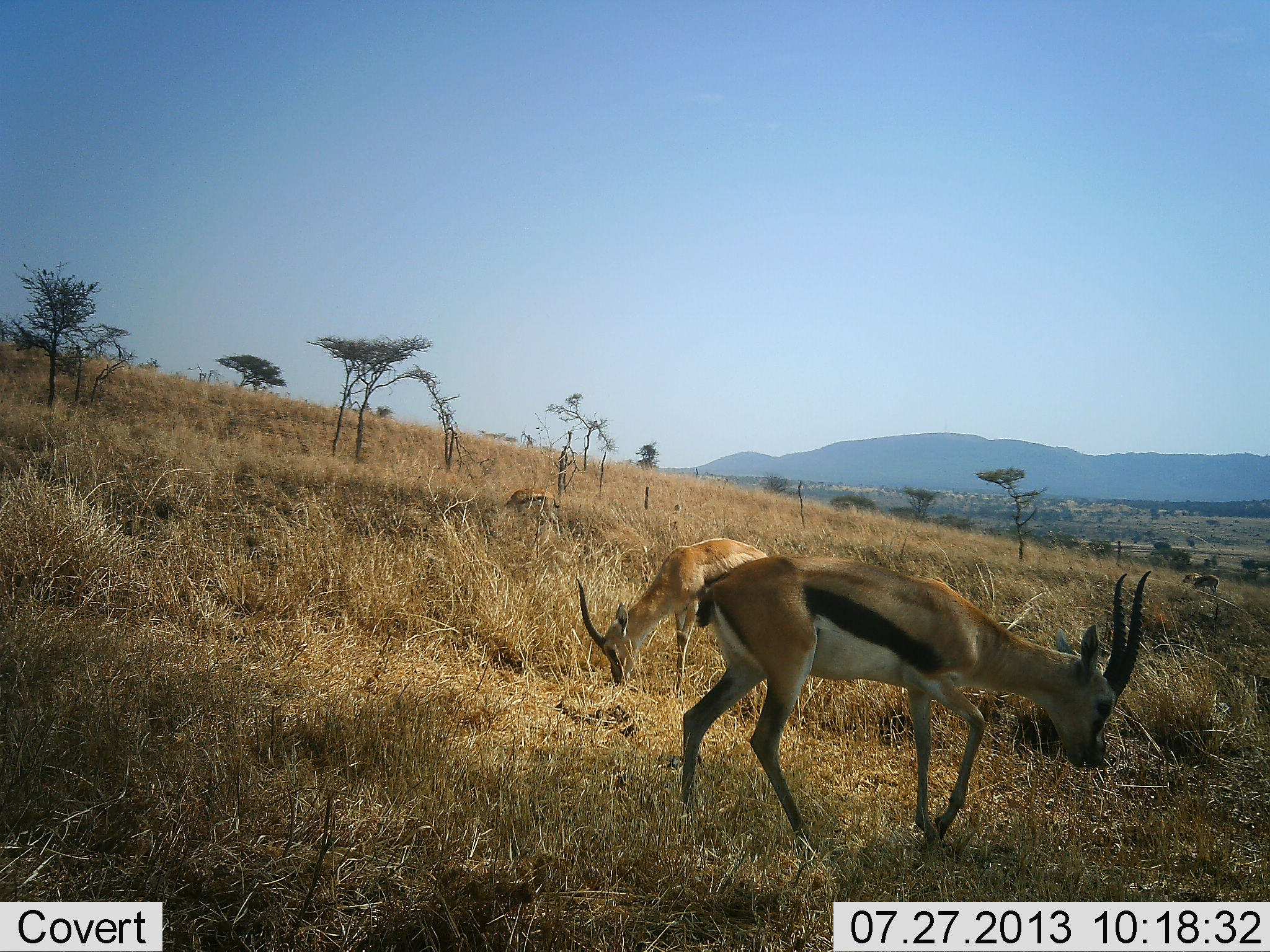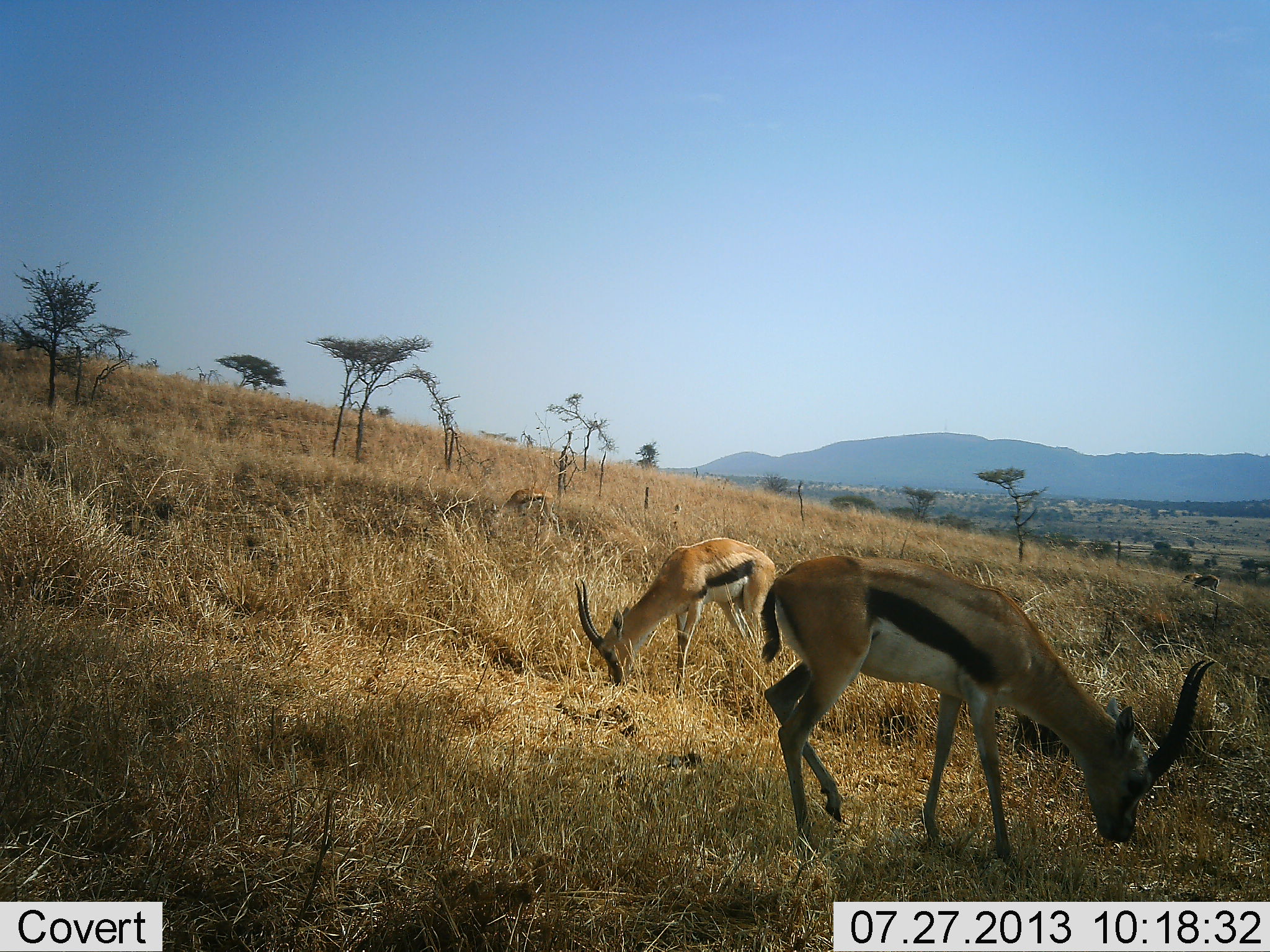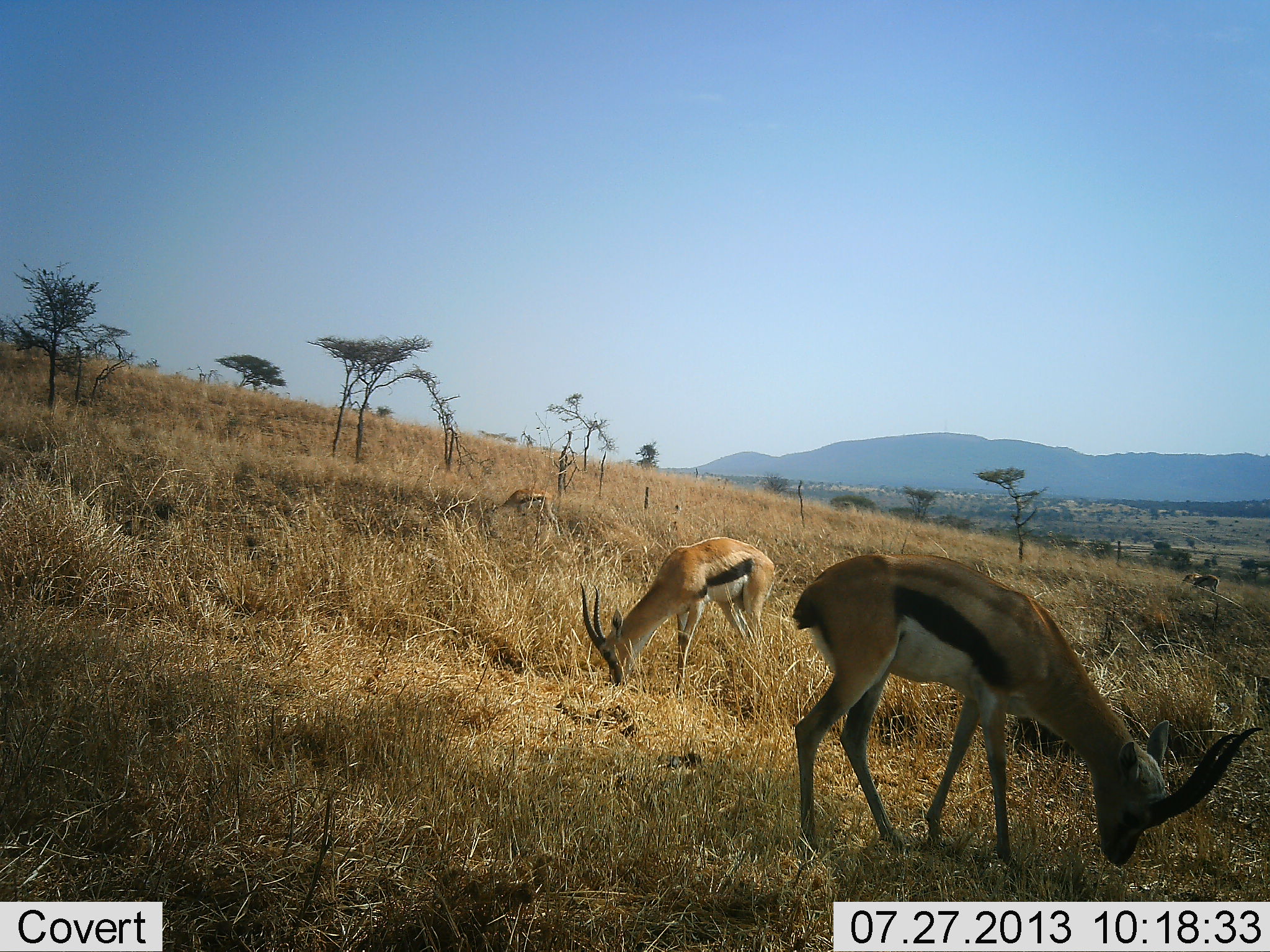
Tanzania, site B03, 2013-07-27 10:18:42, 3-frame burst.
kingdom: Animalia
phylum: Chordata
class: Mammalia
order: Artiodactyla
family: Bovidae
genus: Eudorcas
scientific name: Eudorcas thomsonii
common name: thomson's gazelle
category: gazellethomsons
Gazellethomsons (thomson's gazelle) (Eudorcas thomsonii), count 2. Behavior (volunteer vote fractions): standing 15%, resting 0%, moving 8%, interacting 0%. Young present (vote fraction): 4%. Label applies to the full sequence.